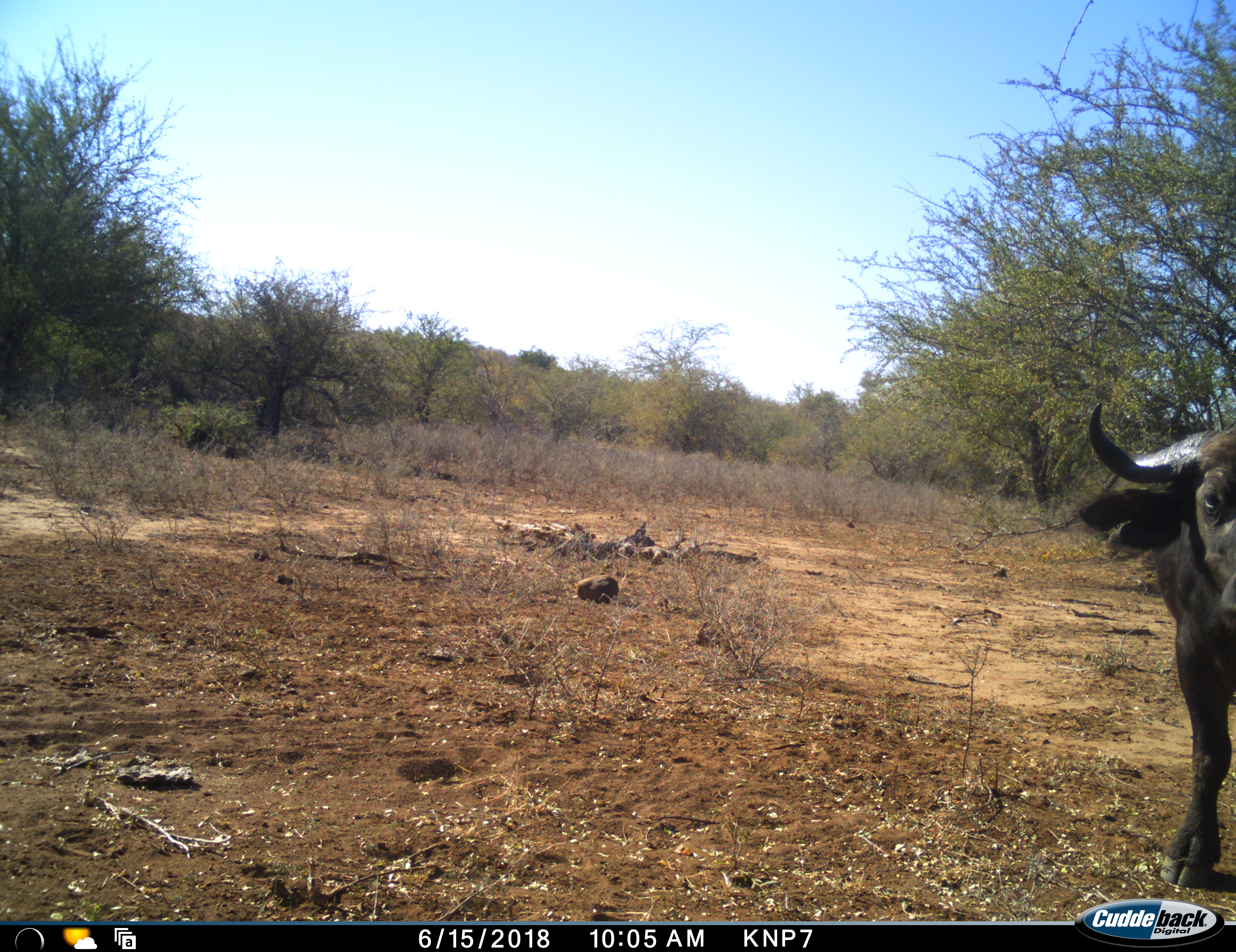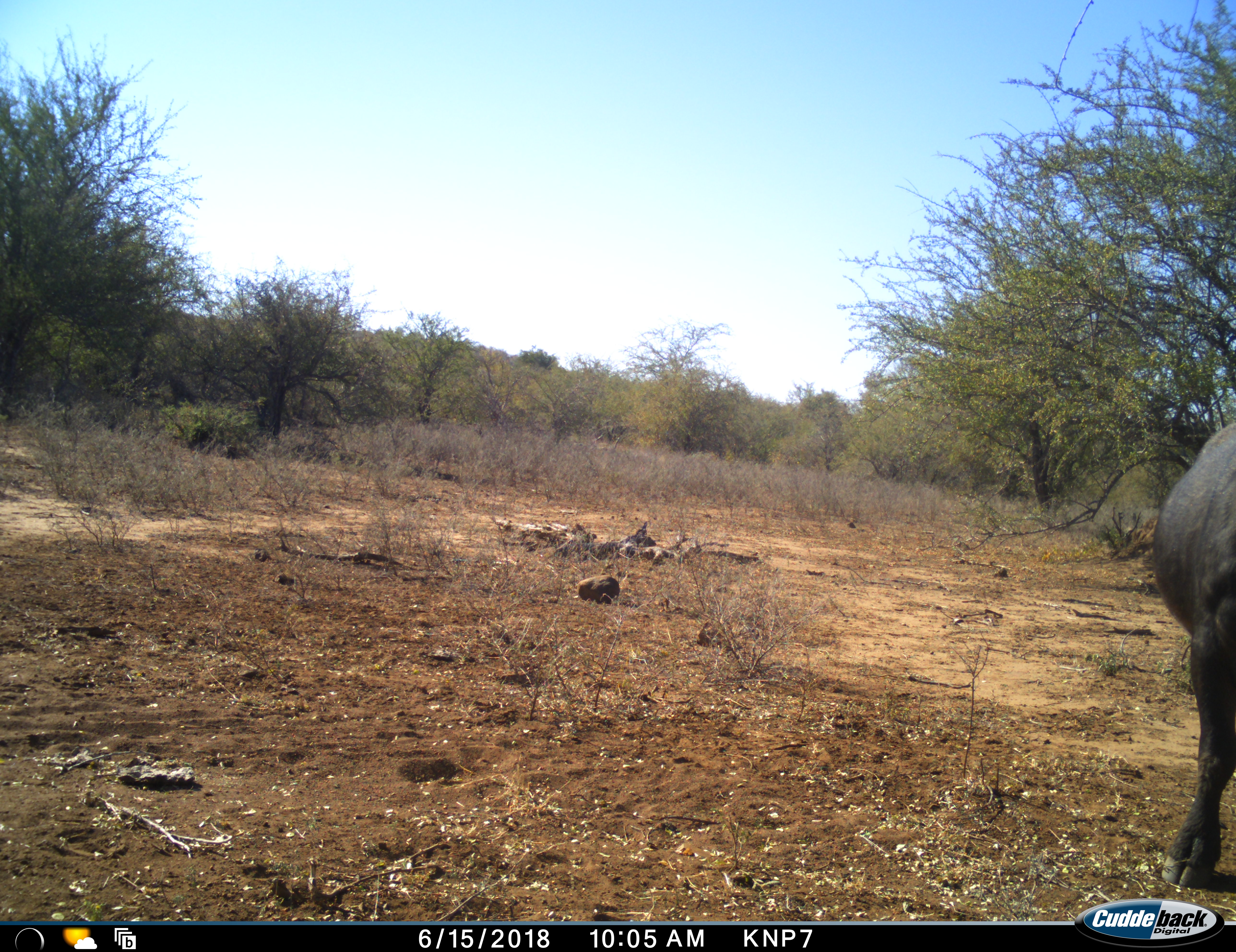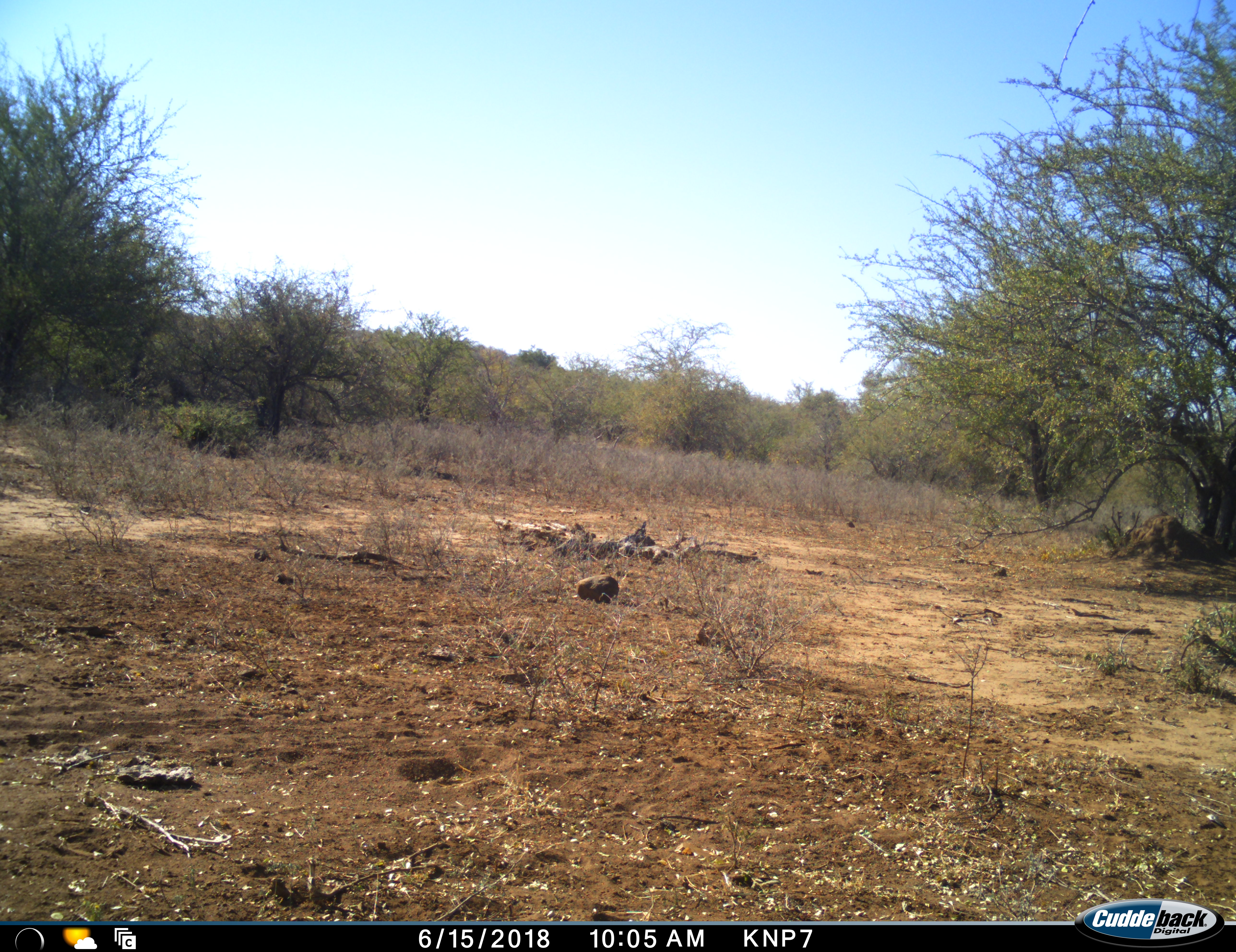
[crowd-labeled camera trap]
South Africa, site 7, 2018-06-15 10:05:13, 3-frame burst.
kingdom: Animalia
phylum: Chordata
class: Mammalia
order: Artiodactyla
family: Bovidae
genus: Syncerus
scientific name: Syncerus caffer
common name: cape buffalo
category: buffalo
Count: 1.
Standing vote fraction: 44%.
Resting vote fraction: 0%.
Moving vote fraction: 56%.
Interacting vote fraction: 0%.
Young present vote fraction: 0%.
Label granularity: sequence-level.